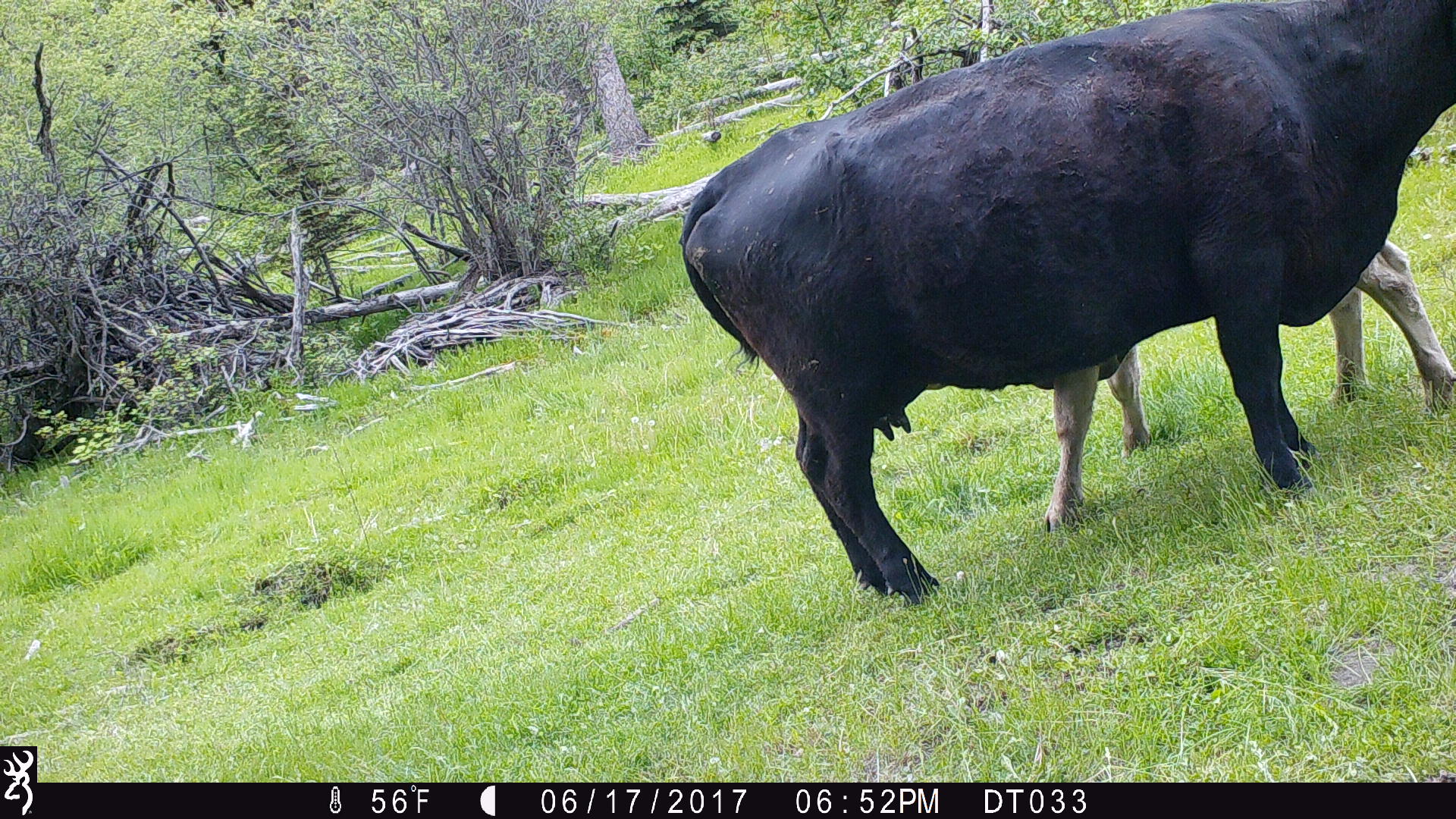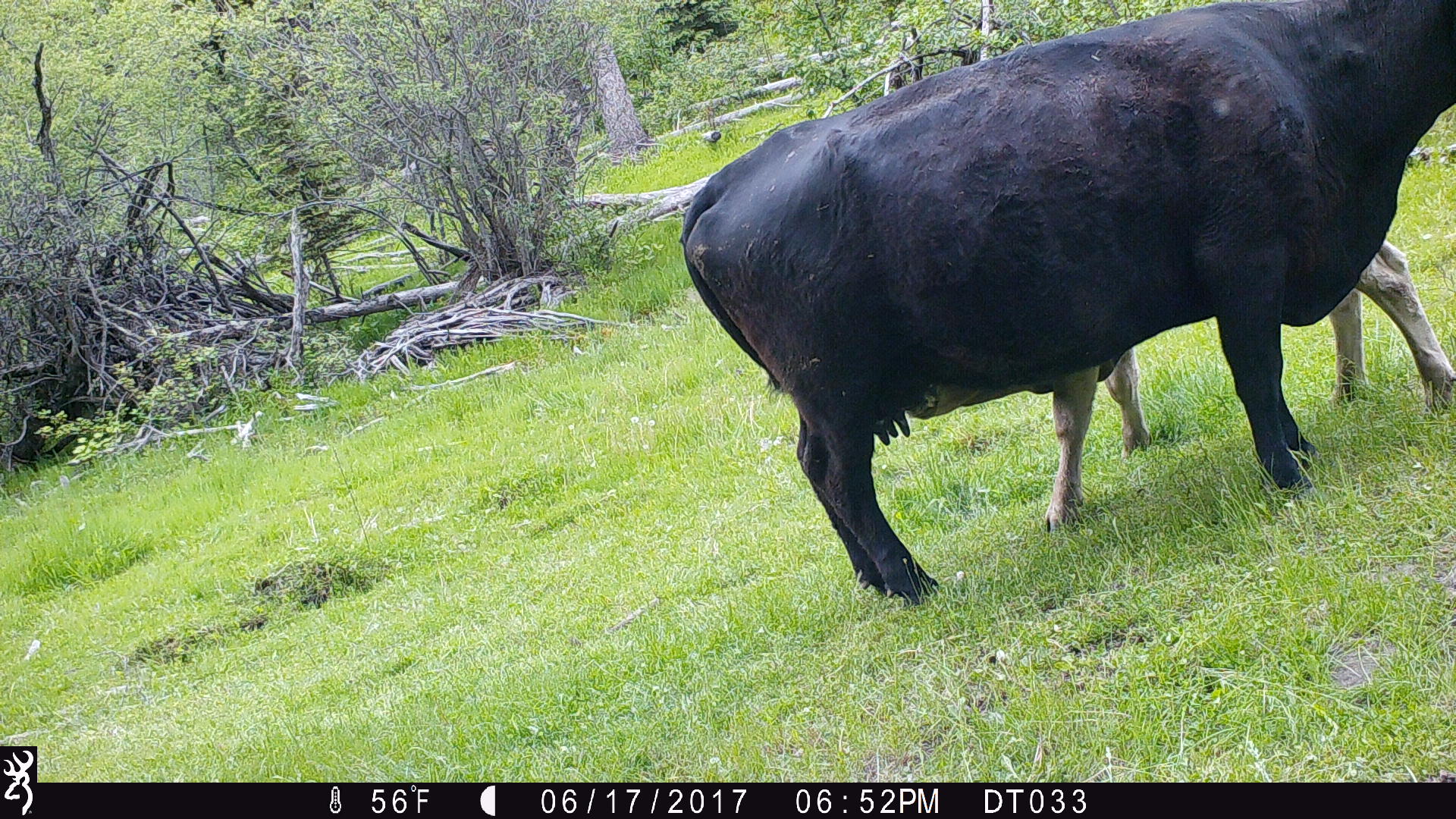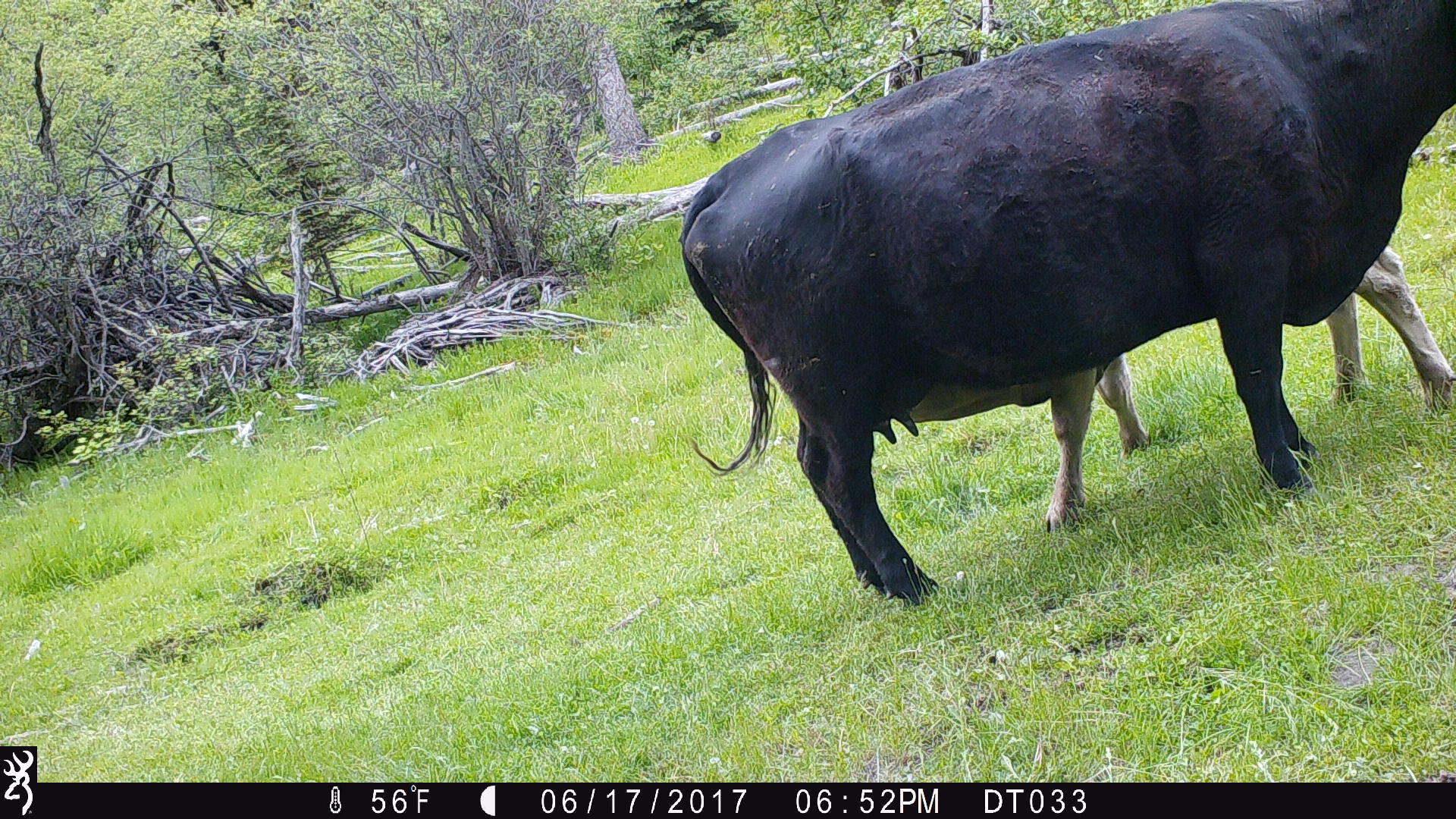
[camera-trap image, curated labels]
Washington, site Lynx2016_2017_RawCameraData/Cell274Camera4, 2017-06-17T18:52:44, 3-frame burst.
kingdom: Animalia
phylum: Chordata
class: Mammalia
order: Artiodactyla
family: Bovidae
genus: Bos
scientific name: Bos taurus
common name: domestic cattle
Domestic cattle (Bos taurus). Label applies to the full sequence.